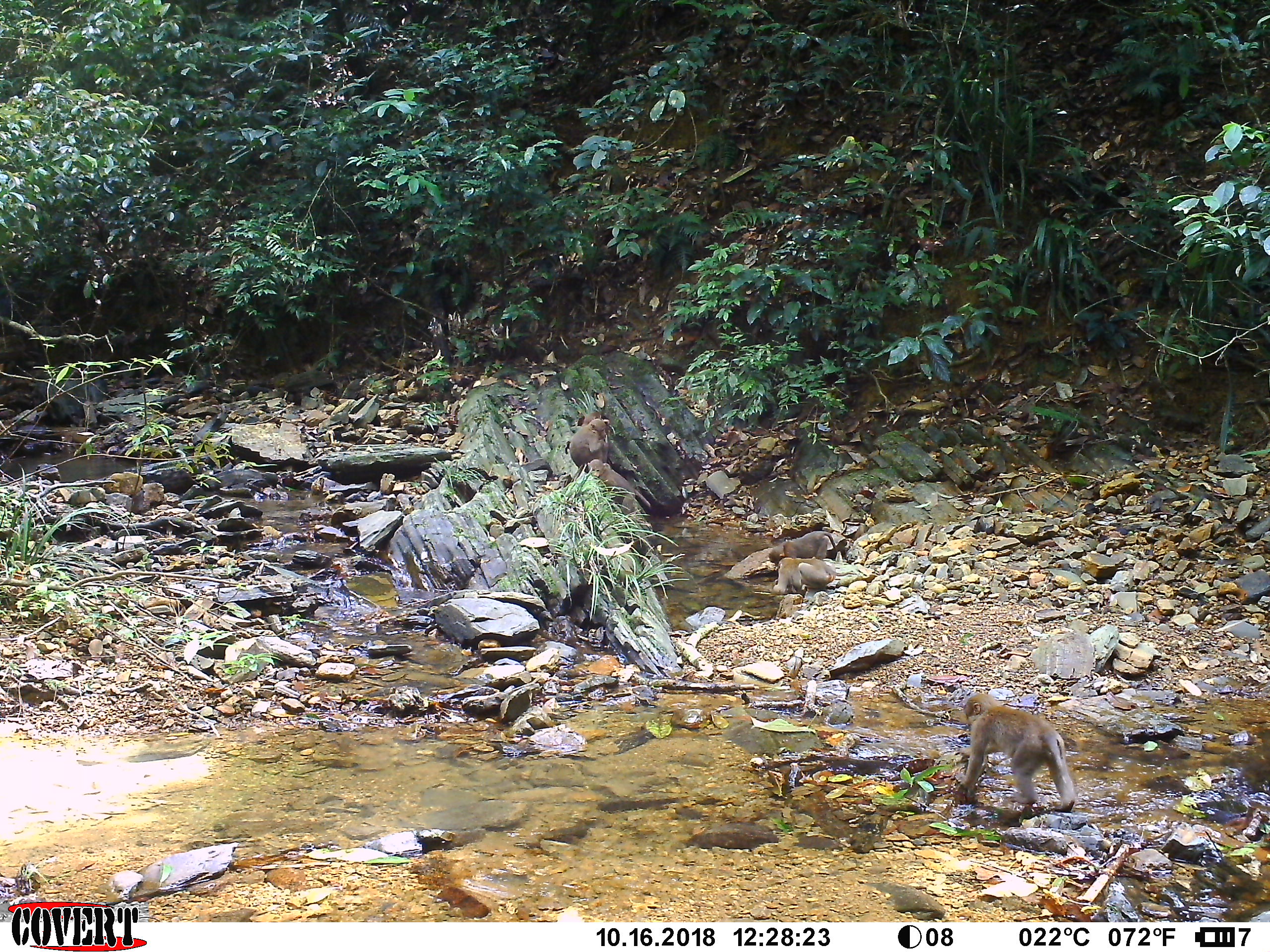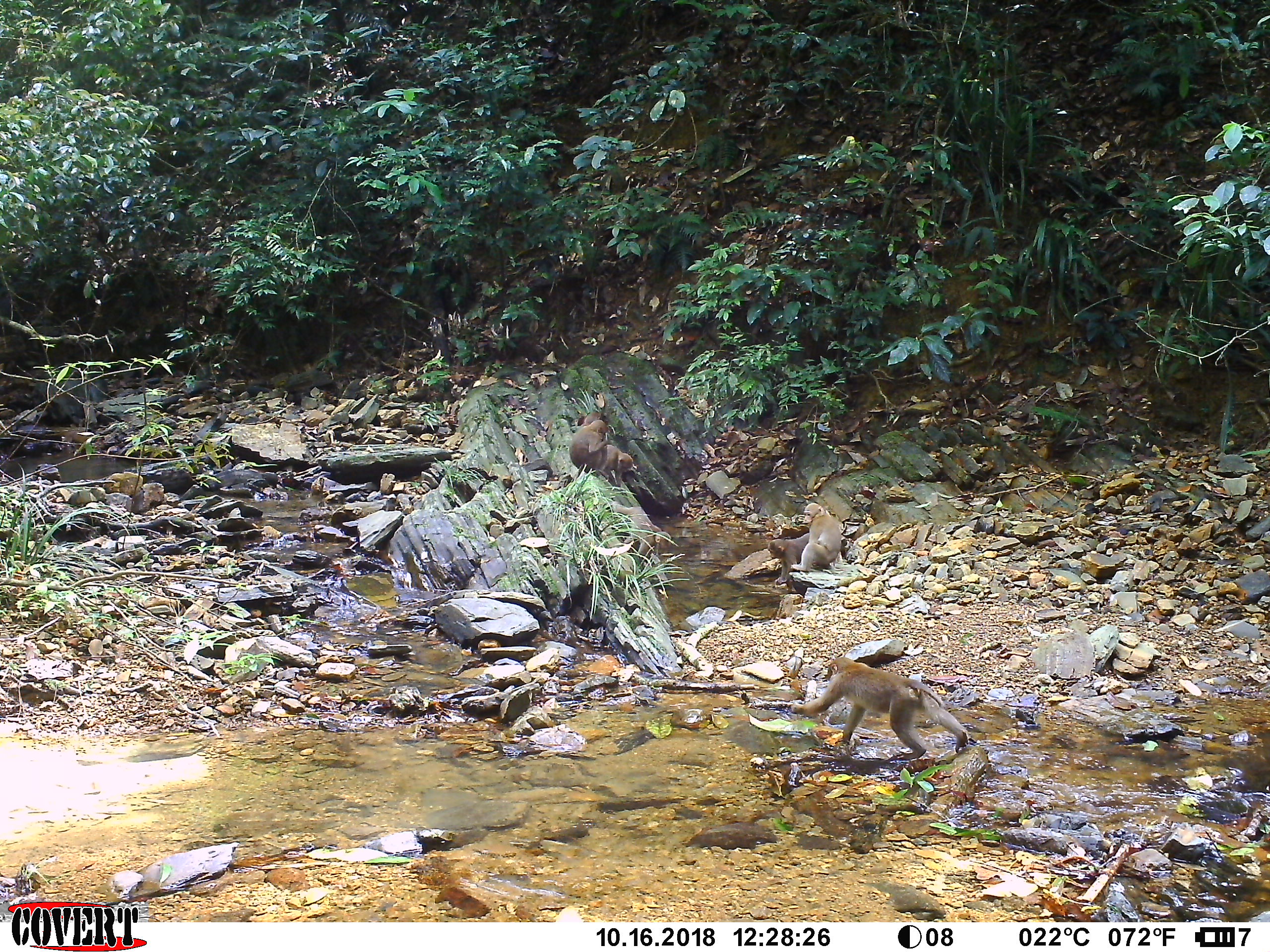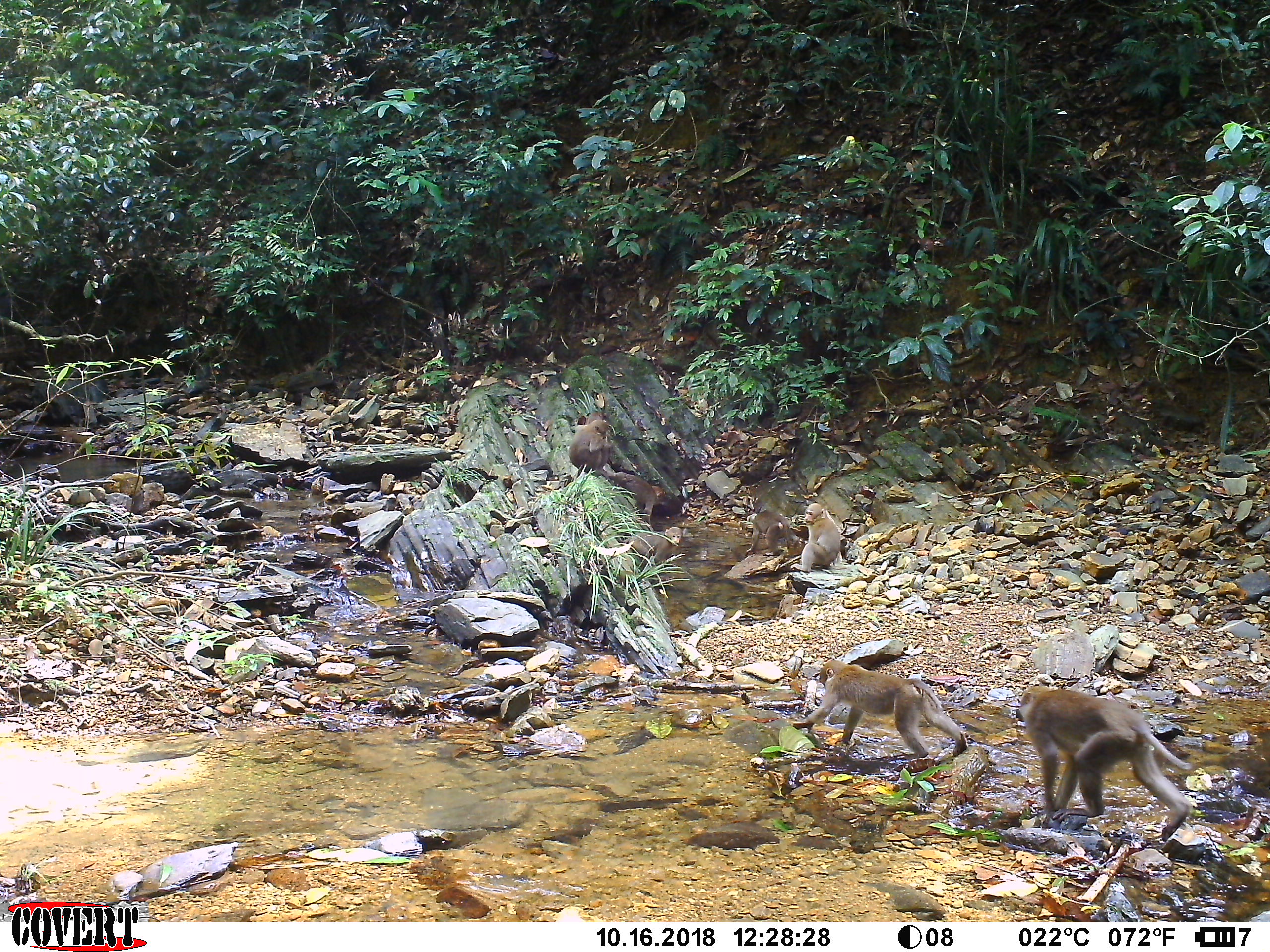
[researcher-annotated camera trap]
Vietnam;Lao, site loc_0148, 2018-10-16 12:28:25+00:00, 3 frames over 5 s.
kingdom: Animalia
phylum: Chordata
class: Mammalia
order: Primates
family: Cercopithecidae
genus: Macaca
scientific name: Macaca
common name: macaques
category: assam or rhesus macaque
Assam or rhesus macaque (macaques) (Macaca). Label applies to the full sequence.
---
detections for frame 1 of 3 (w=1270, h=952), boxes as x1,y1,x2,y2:
assam or rhesus macaque: 952,693,1076,813; 586,458,636,523; 569,416,611,475; 773,557,836,595; 768,530,838,563; 583,412,602,430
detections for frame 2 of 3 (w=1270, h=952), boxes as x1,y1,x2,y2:
assam or rhesus macaque: 790,656,970,760; 602,502,672,572; 789,502,842,573; 567,419,616,480; 767,532,821,584; 601,444,633,496; 580,411,608,435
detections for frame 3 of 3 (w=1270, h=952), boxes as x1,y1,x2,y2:
assam or rhesus macaque: 1014,684,1196,840; 791,660,968,759; 789,503,841,572; 603,470,658,528; 568,418,616,478; 626,524,681,565; 744,510,790,554